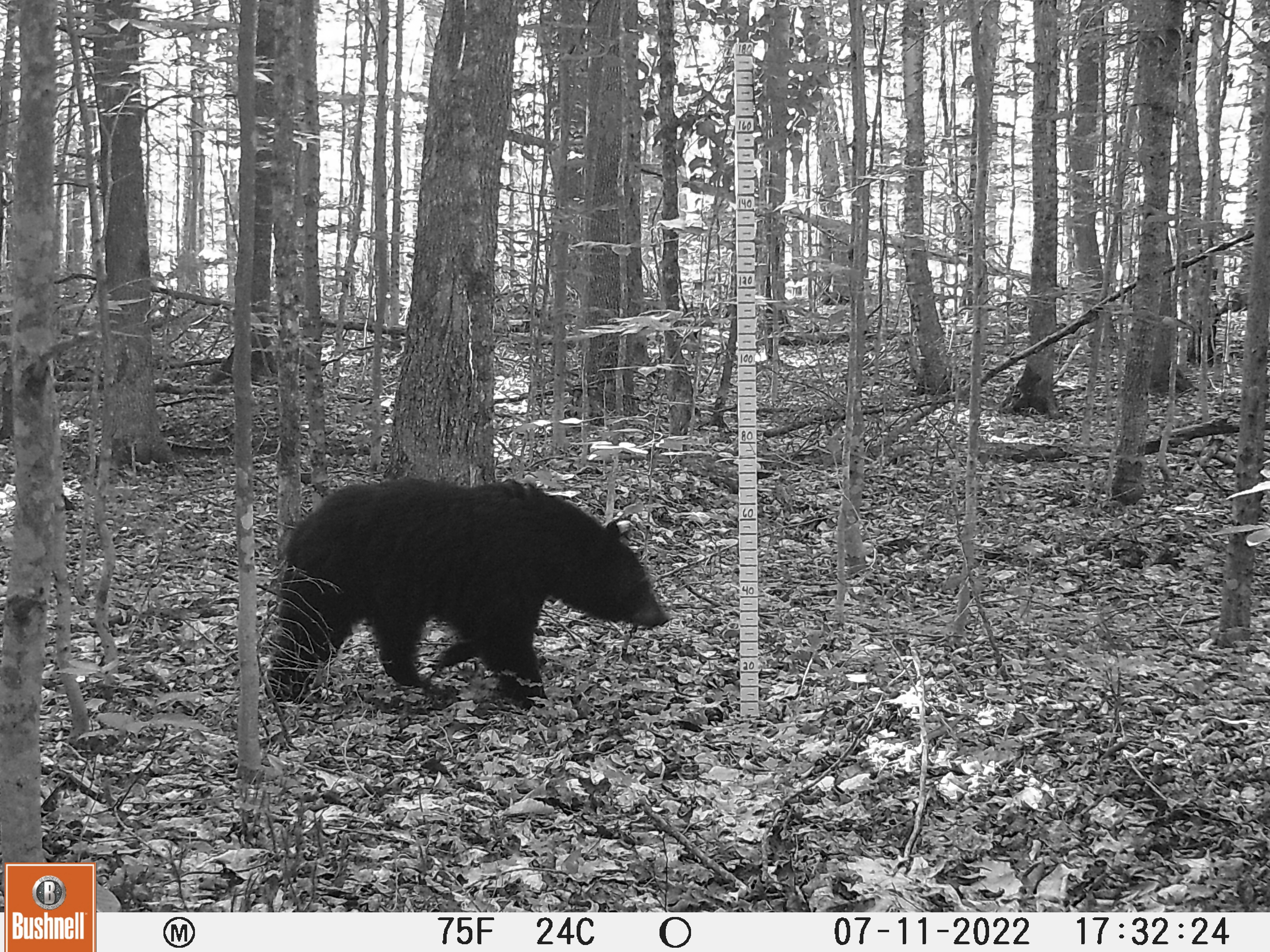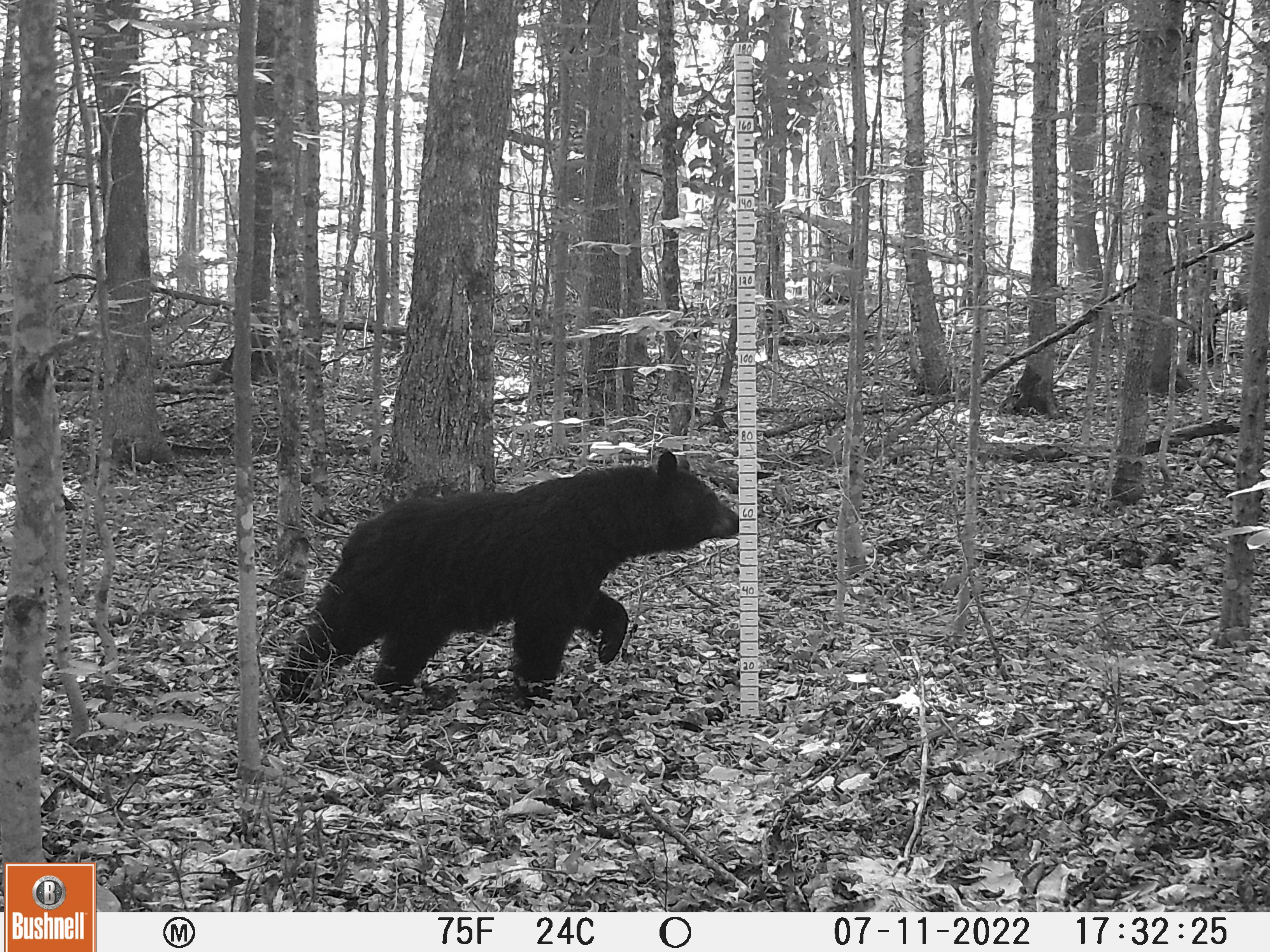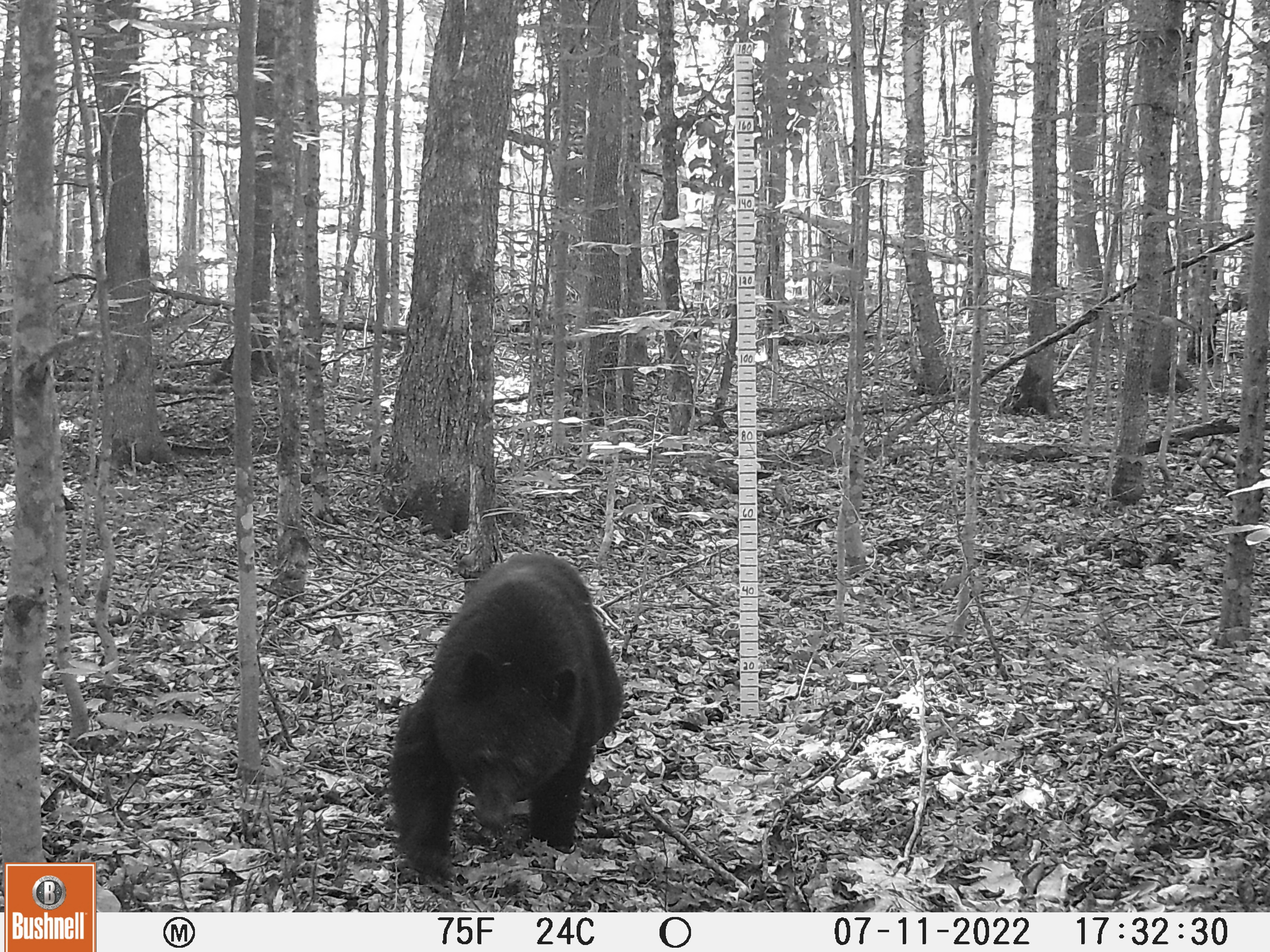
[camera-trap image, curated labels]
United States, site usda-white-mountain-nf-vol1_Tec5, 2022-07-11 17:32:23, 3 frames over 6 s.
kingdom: Animalia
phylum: Chordata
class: Mammalia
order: Carnivora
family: Ursidae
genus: Ursus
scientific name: Ursus americanus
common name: black bear